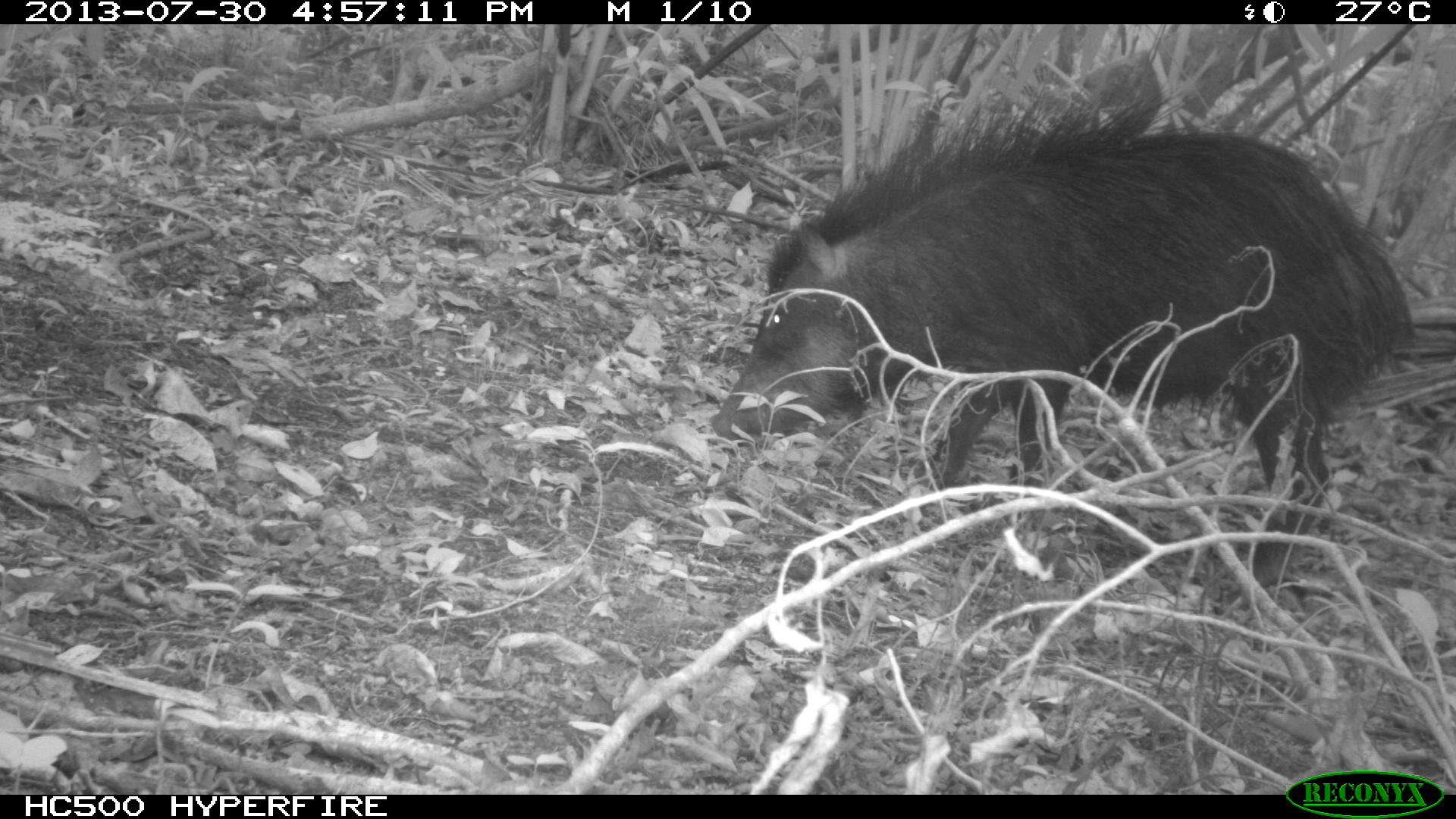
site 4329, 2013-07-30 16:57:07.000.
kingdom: Animalia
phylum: Chordata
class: Mammalia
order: Artiodactyla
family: Tayassuidae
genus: Tayassu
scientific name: Tayassu pecari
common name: white-lipped peccary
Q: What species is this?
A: Tayassu pecari (white-lipped peccary).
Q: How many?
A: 1.